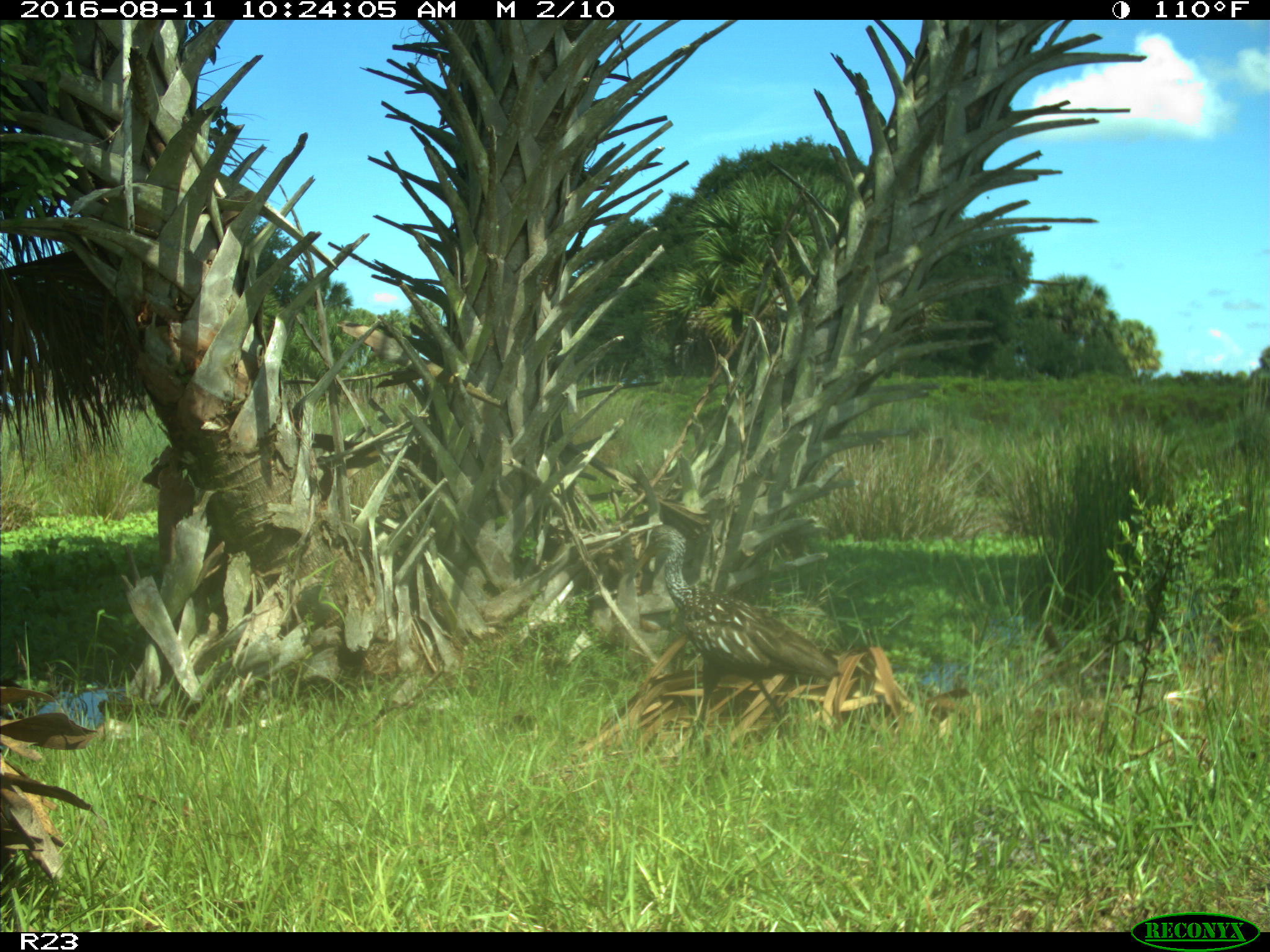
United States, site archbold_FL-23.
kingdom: Animalia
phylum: Chordata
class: Aves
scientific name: Aves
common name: birds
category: unidentified bird